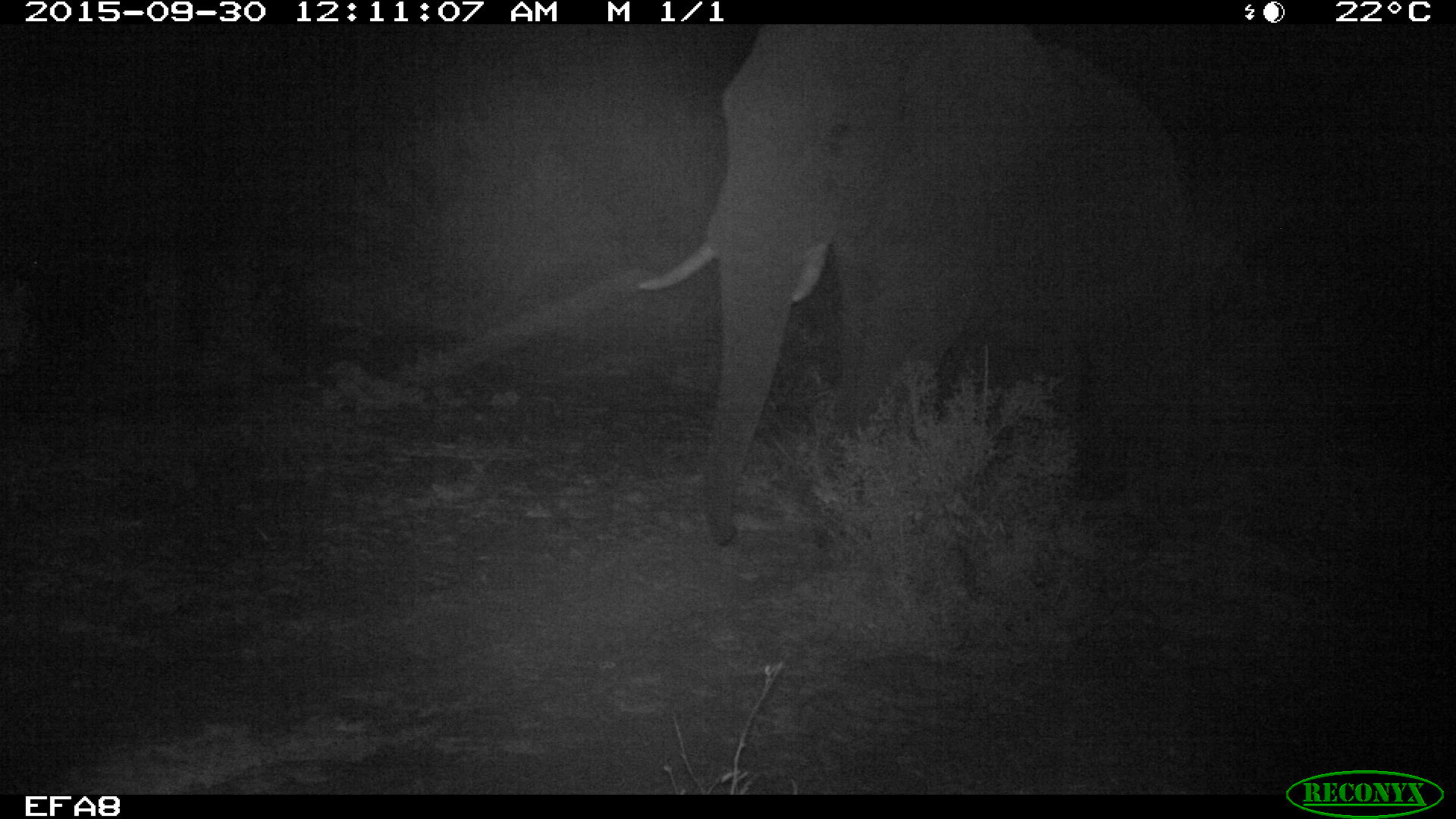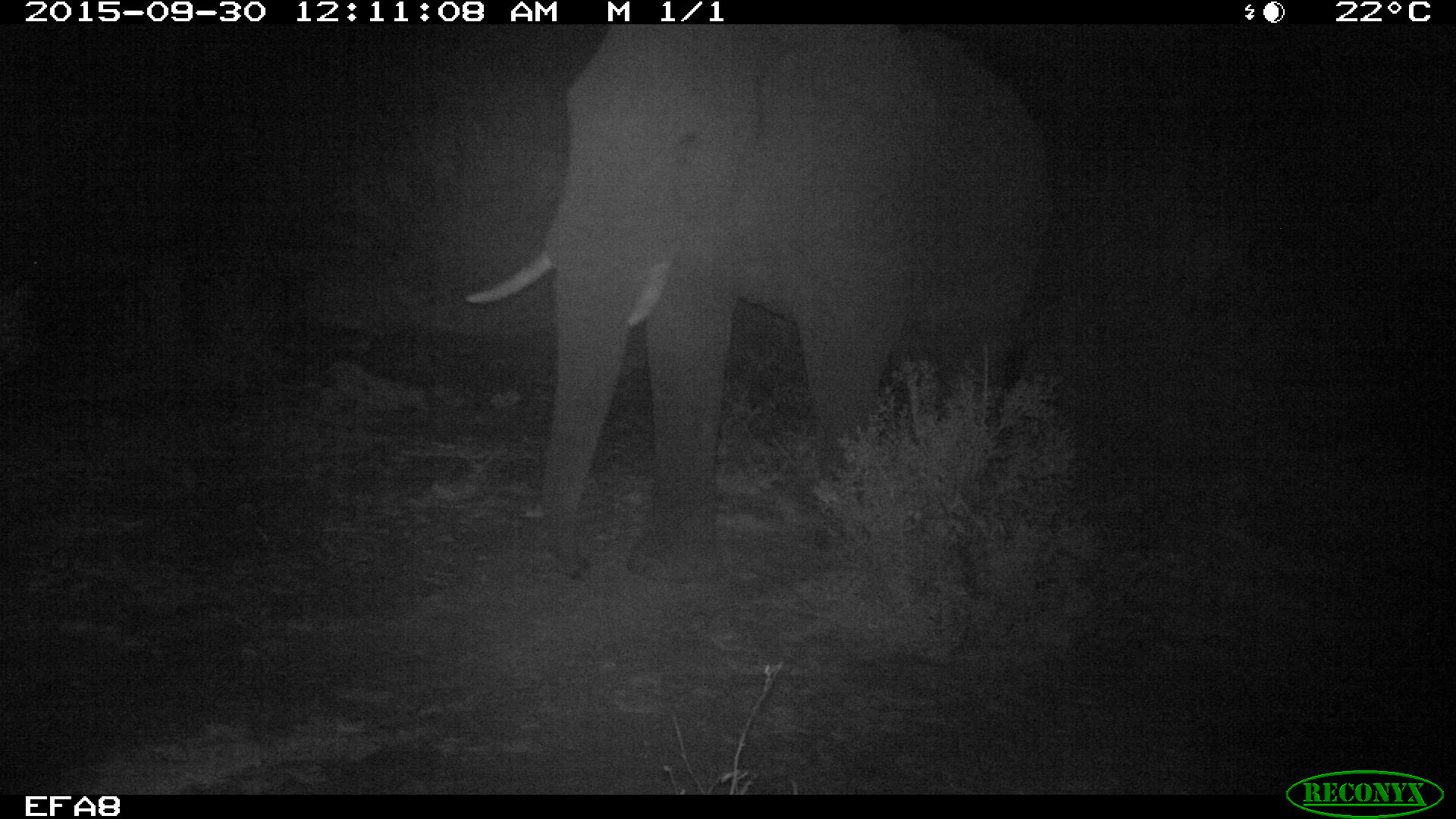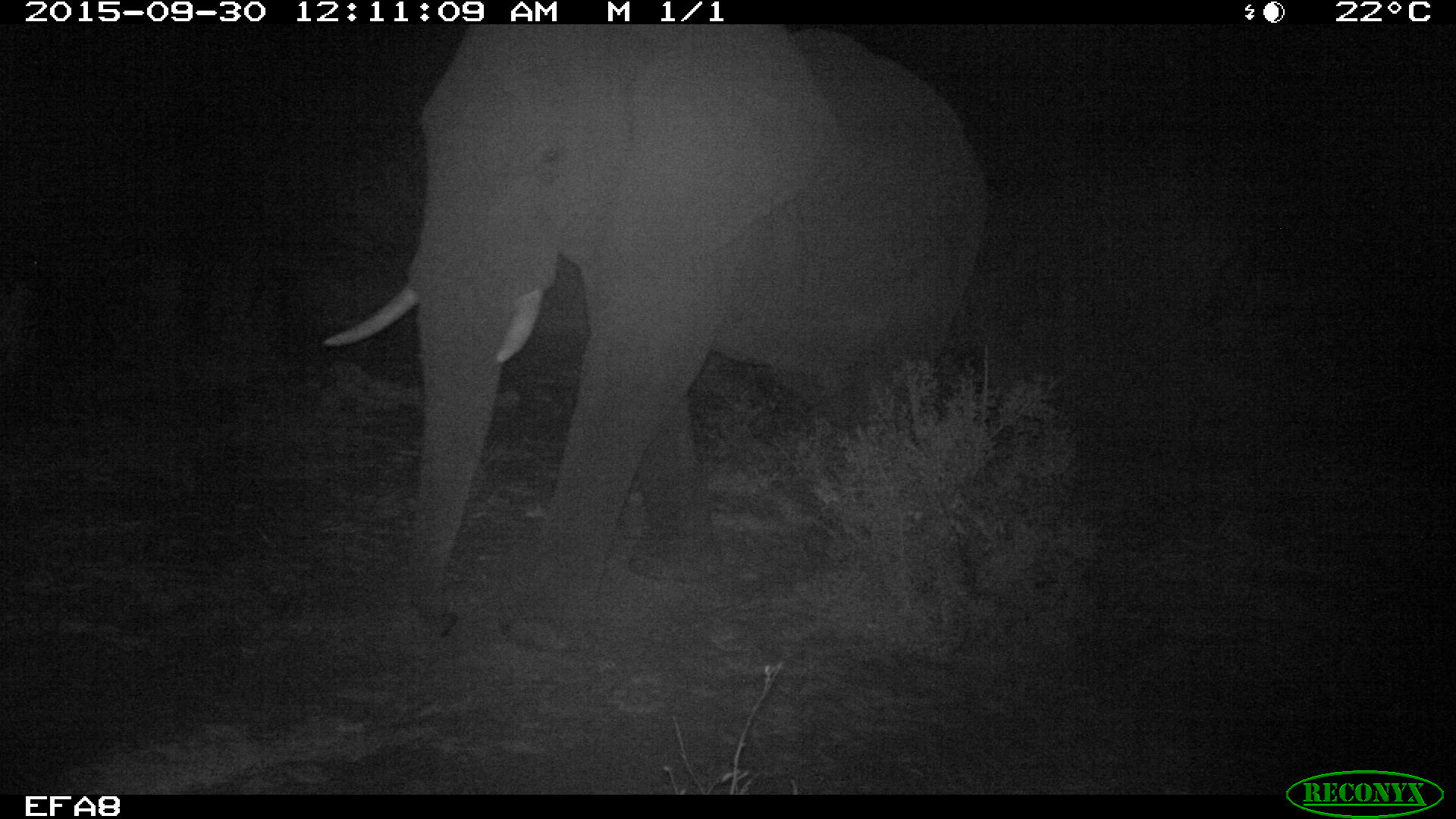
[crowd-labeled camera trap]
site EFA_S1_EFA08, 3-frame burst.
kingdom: Animalia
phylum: Chordata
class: Mammalia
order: Proboscidea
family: Elephantidae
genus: Loxodonta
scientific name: Loxodonta africana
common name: african bush elephant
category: elephant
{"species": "elephant (african bush elephant) (Loxodonta africana)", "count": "1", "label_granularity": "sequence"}